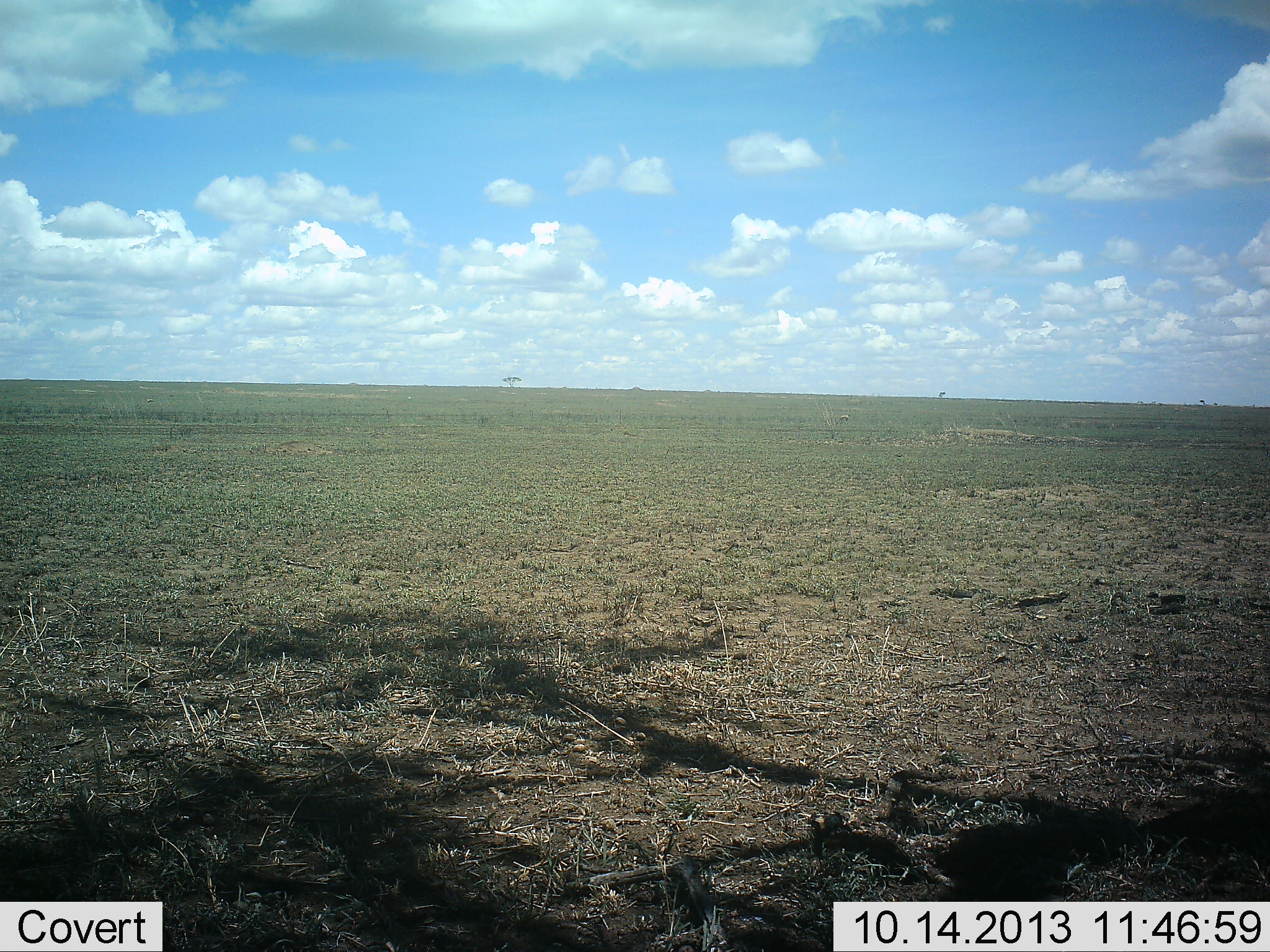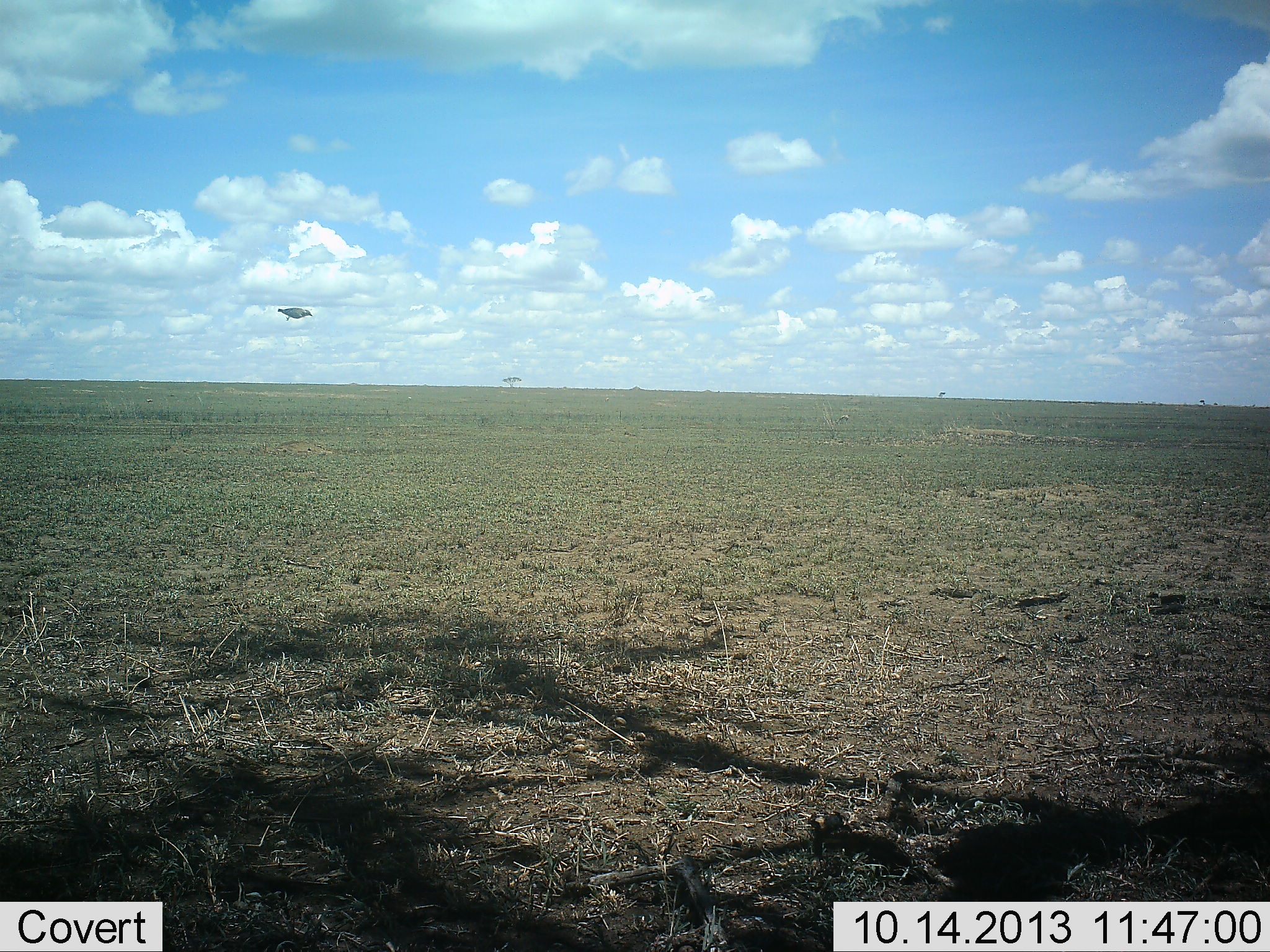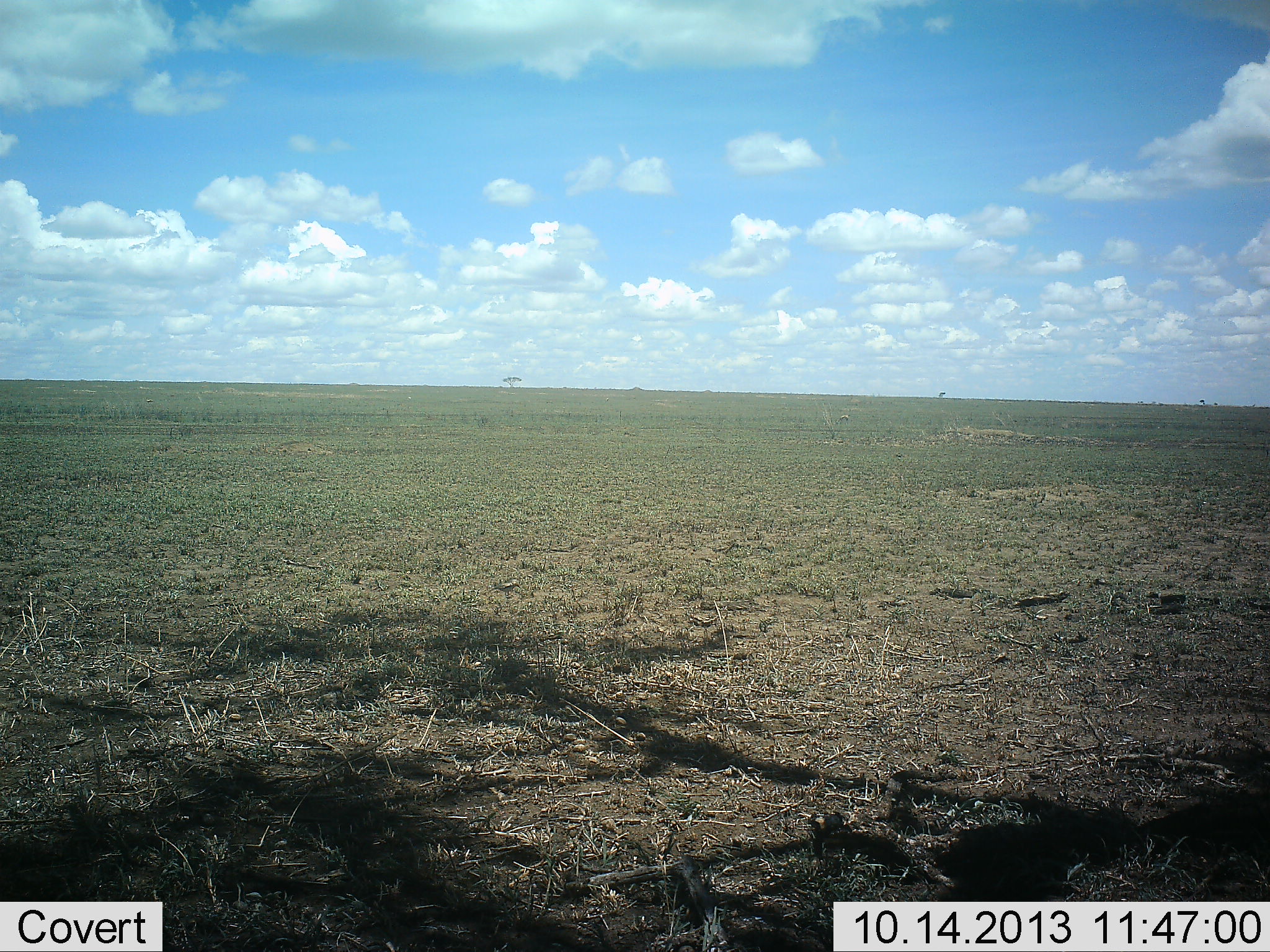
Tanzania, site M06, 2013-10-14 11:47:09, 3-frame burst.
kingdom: Animalia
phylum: Chordata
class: Aves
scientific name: Aves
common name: bird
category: otherbird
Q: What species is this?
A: Otherbird (bird) (Aves).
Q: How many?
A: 1.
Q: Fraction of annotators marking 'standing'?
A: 0%.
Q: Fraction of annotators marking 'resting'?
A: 0%.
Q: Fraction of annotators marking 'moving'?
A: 100%.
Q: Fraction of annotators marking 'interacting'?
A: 0%.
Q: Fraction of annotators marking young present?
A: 0%.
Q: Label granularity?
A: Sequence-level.